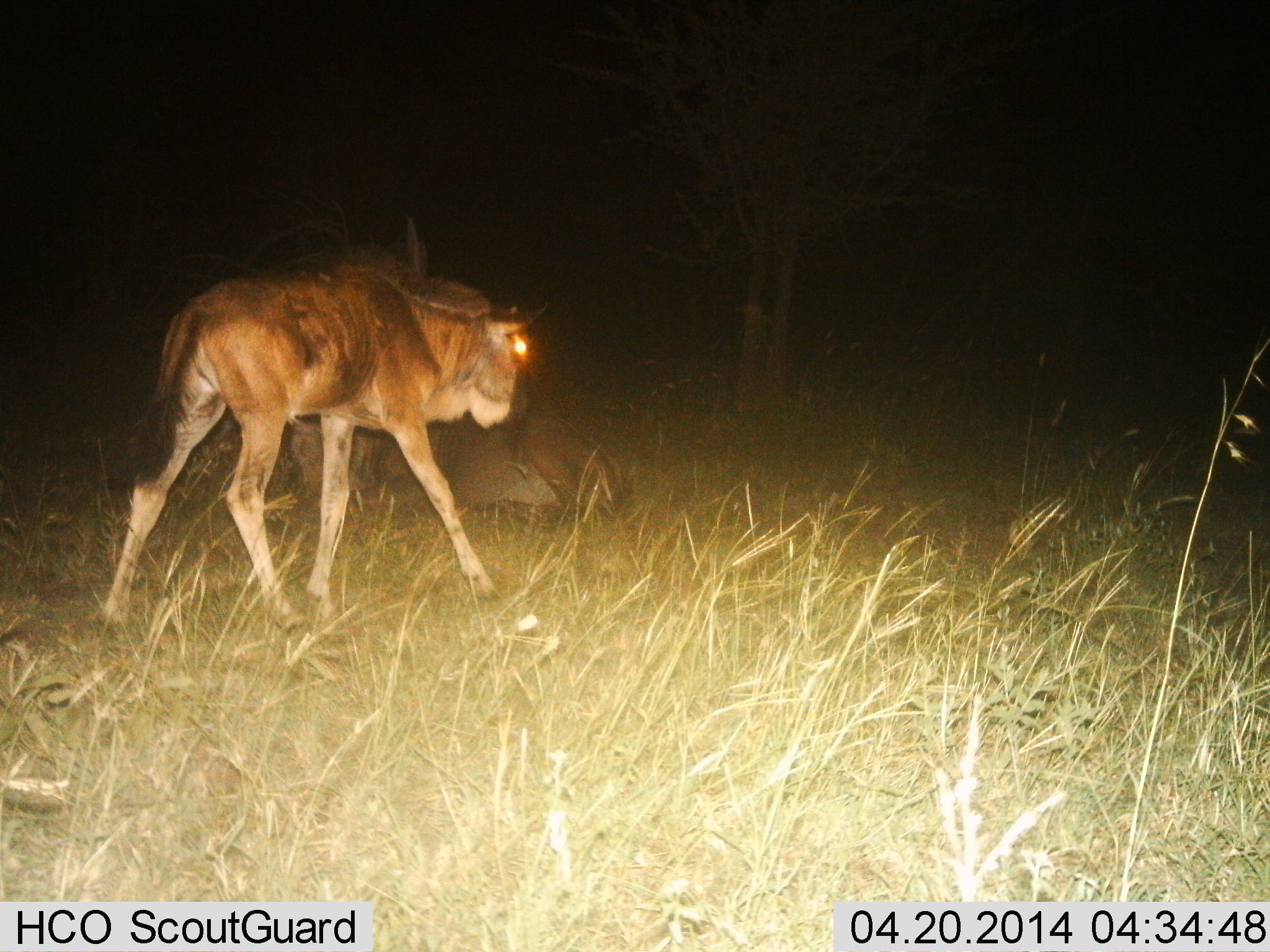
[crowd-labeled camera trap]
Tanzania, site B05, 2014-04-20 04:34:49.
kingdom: Animalia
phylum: Chordata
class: Mammalia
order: Artiodactyla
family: Bovidae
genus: Connochaetes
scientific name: Connochaetes taurinus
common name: blue wildebeest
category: wildebeest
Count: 2.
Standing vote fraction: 80%.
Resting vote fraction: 70%.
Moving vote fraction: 20%.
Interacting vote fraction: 0%.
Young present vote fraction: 50%.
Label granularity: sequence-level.